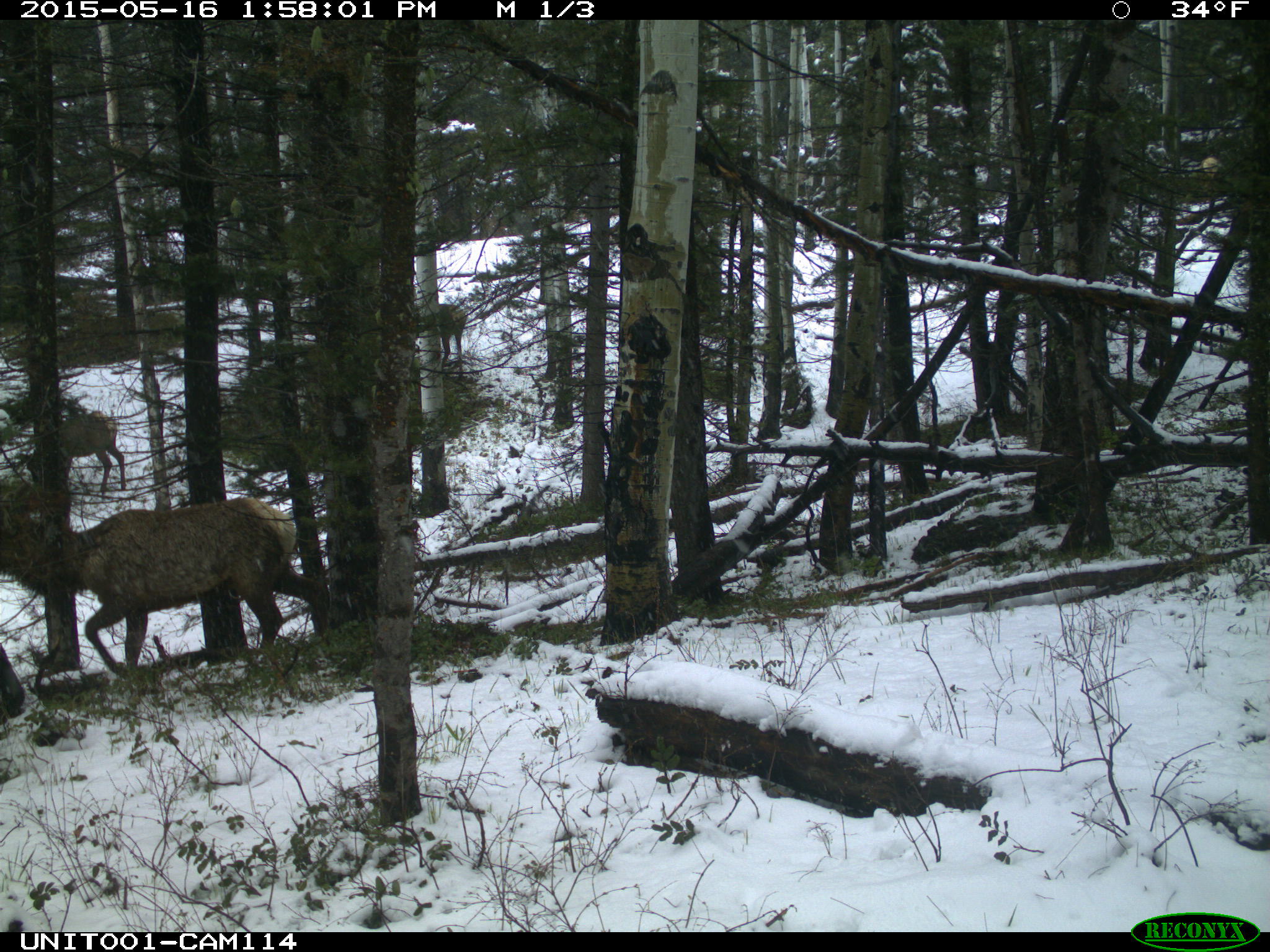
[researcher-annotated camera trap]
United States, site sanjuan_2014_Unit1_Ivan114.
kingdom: Animalia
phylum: Chordata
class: Mammalia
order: Artiodactyla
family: Cervidae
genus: Cervus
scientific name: Cervus elaphus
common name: red deer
Cervus elaphus (red deer).